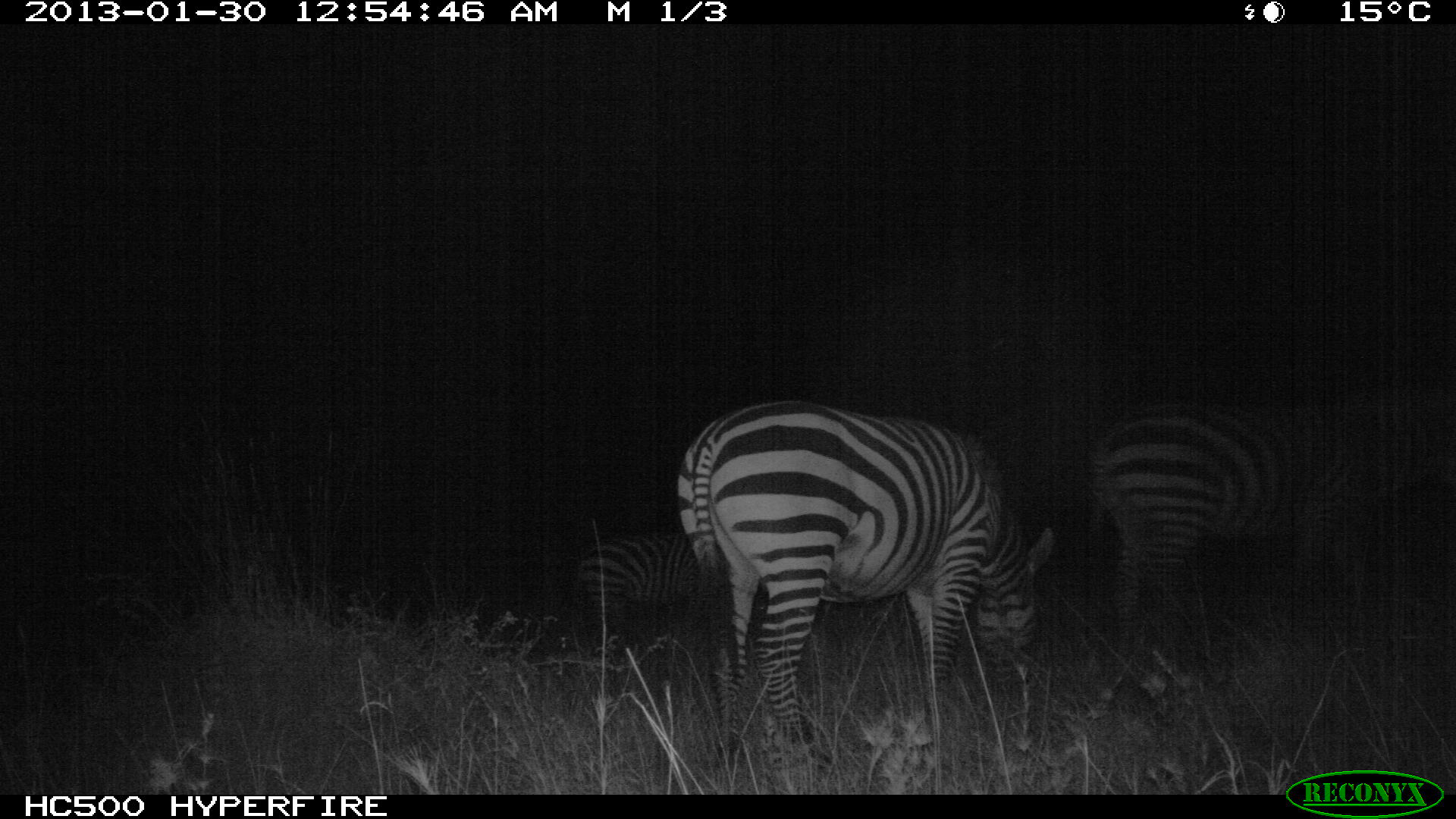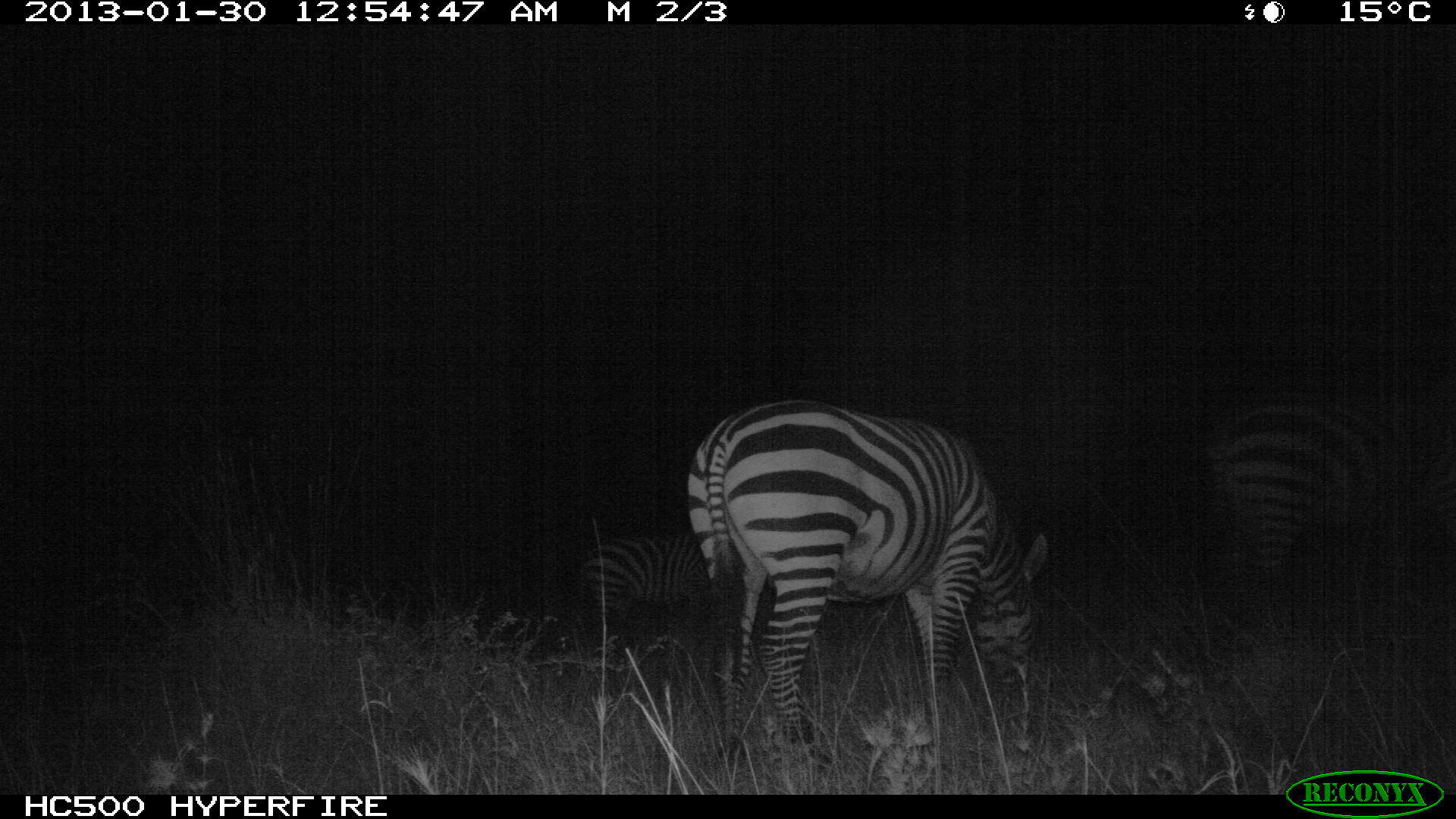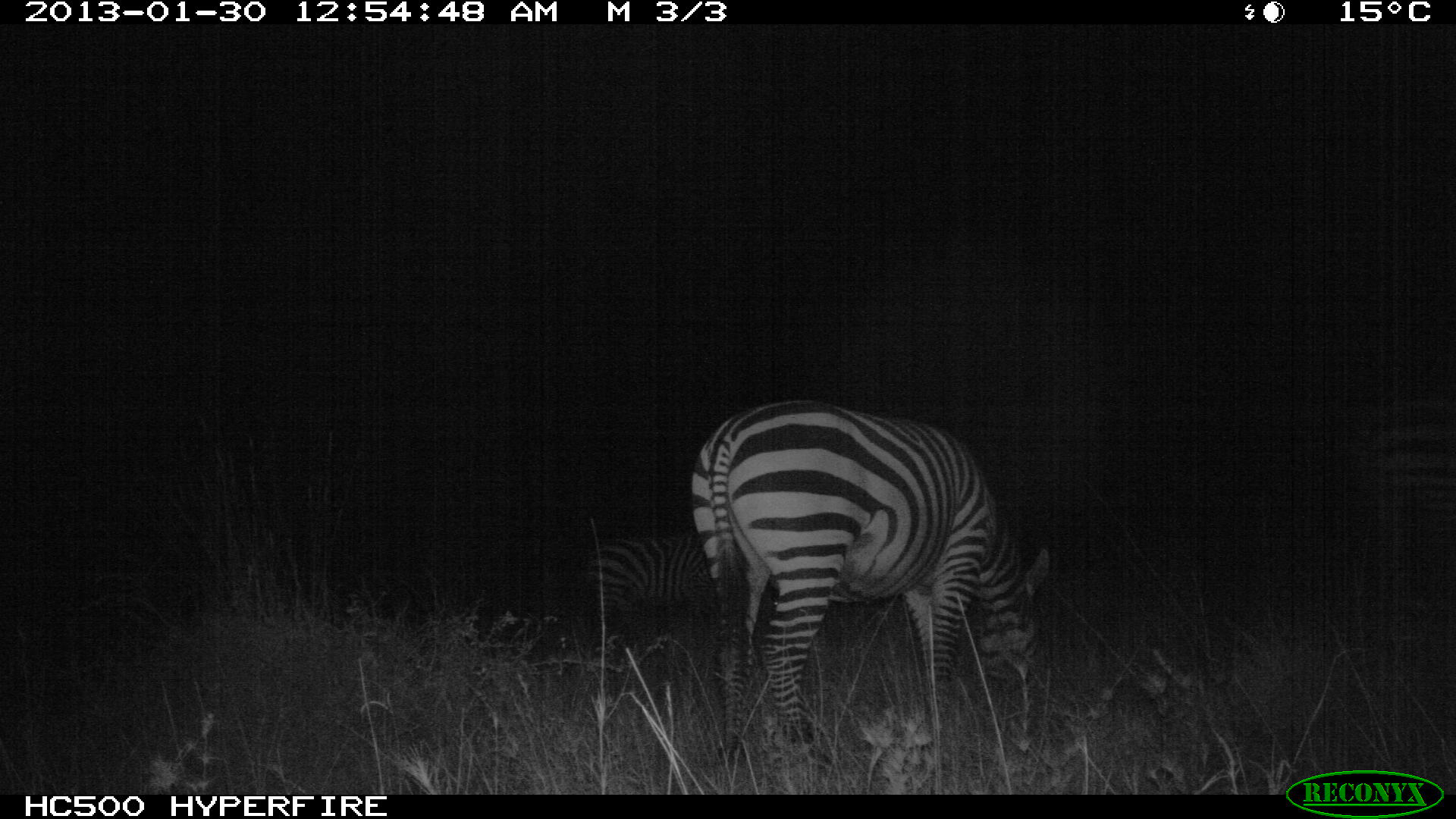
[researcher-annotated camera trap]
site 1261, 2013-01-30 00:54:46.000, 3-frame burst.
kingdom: Animalia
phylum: Chordata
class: Mammalia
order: Perissodactyla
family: Equidae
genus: Equus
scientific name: Equus quagga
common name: plains zebra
Equus quagga (plains zebra), count 3.